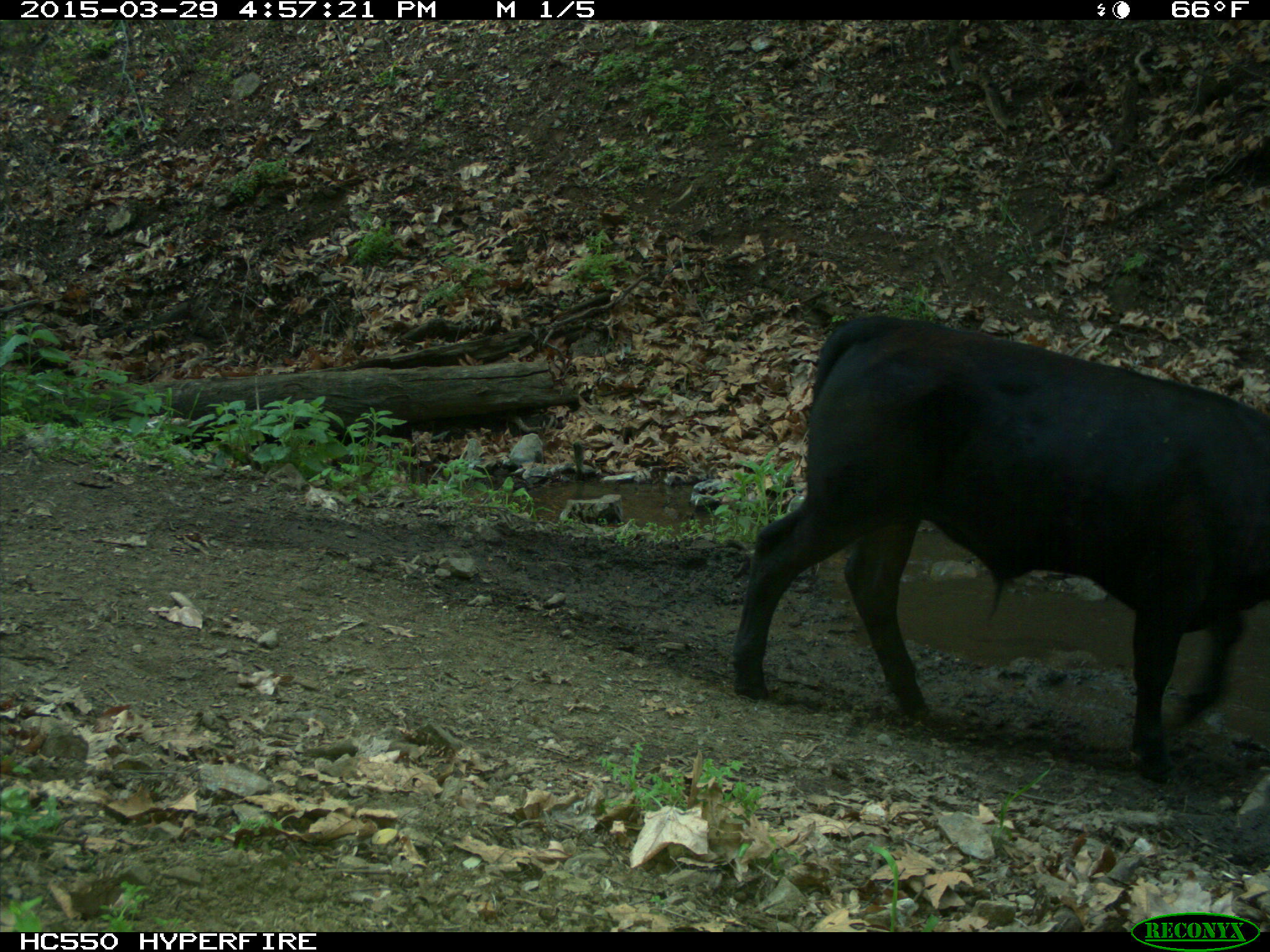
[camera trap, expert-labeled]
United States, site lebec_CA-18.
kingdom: Animalia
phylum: Chordata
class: Mammalia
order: Artiodactyla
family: Bovidae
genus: Bos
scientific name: Bos taurus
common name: domestic cow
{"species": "Bos taurus (domestic cow)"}